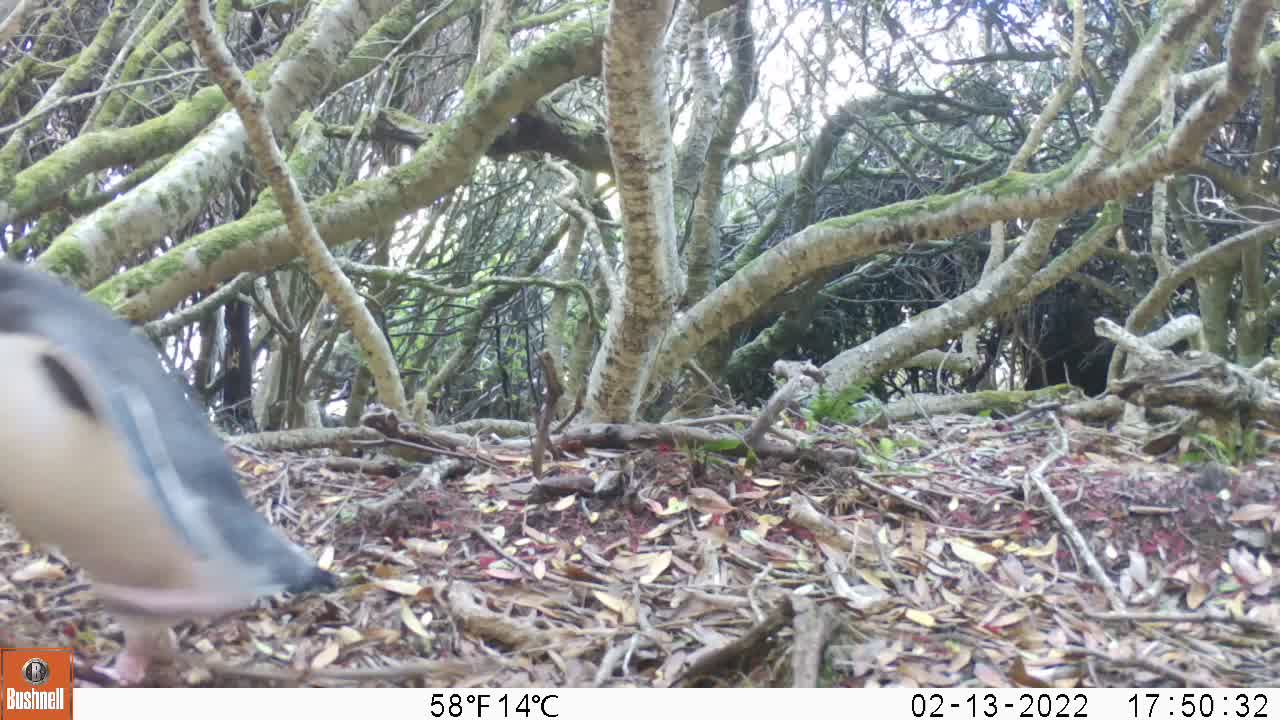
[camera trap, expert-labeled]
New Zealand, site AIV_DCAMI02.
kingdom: Animalia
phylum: Chordata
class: Aves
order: Sphenisciformes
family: Spheniscidae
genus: Megadyptes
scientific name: Megadyptes antipodes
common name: yellow-eyed penguin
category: yellow eyed penguin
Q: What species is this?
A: Yellow eyed penguin (yellow-eyed penguin) (Megadyptes antipodes).